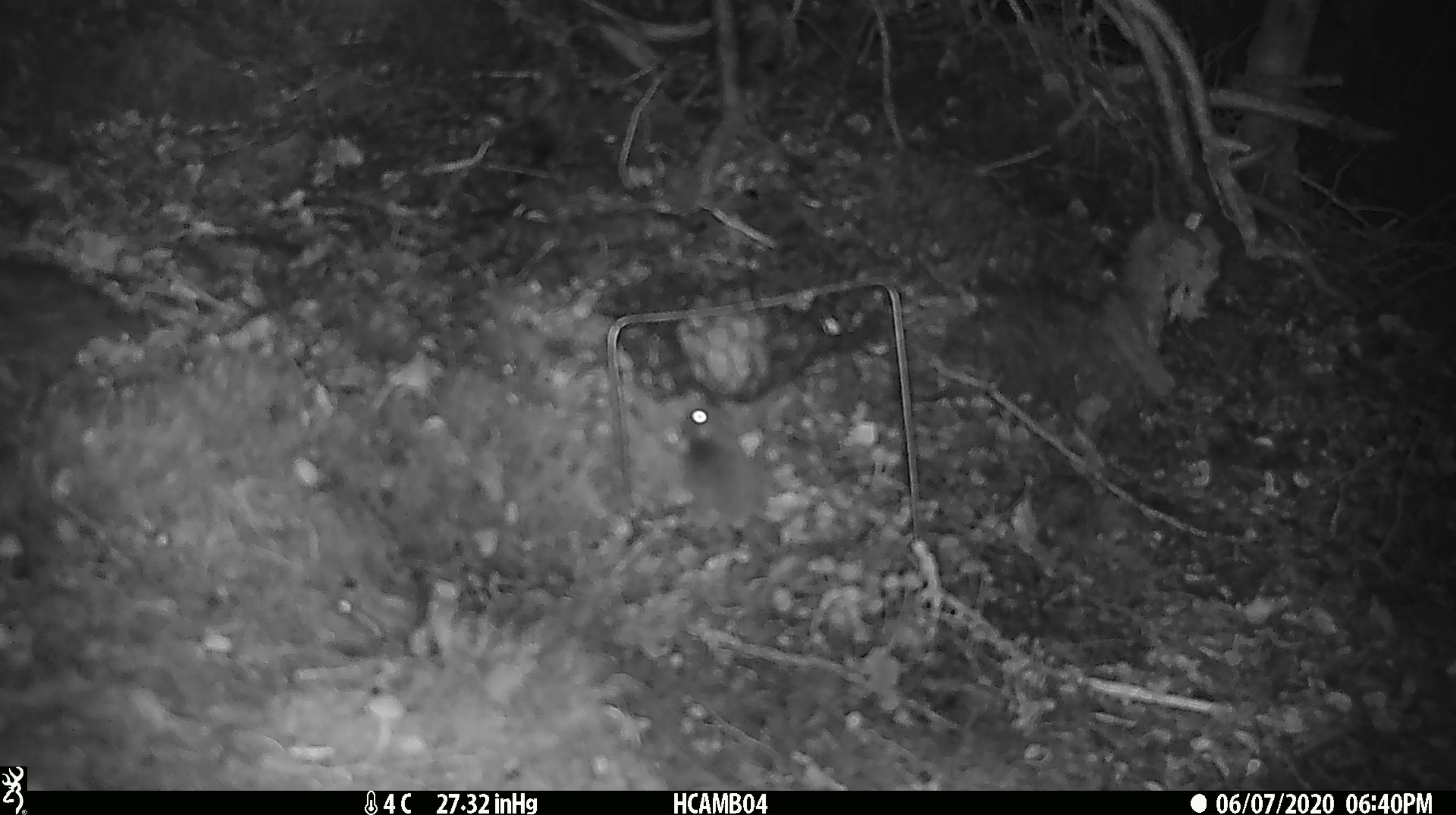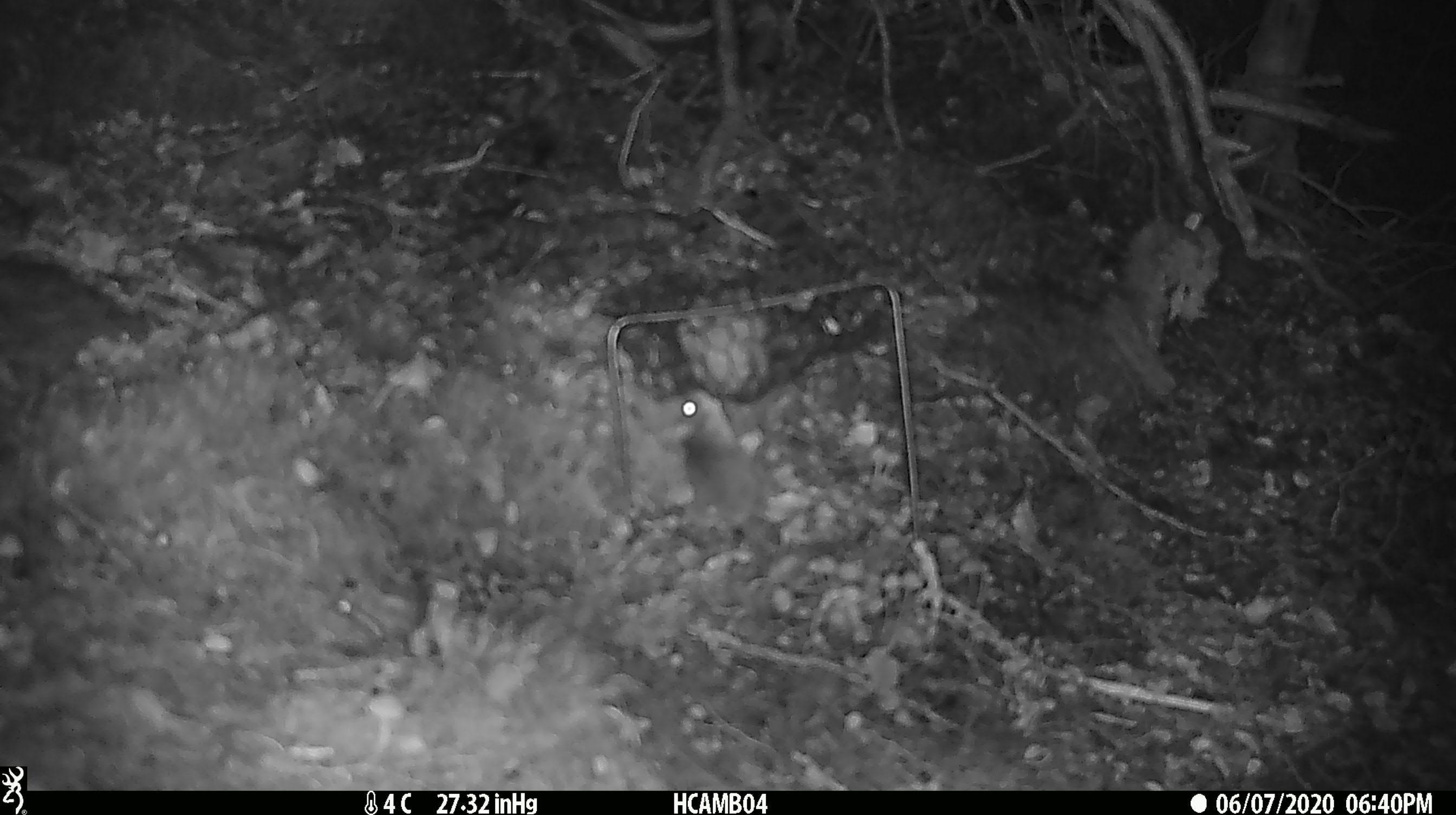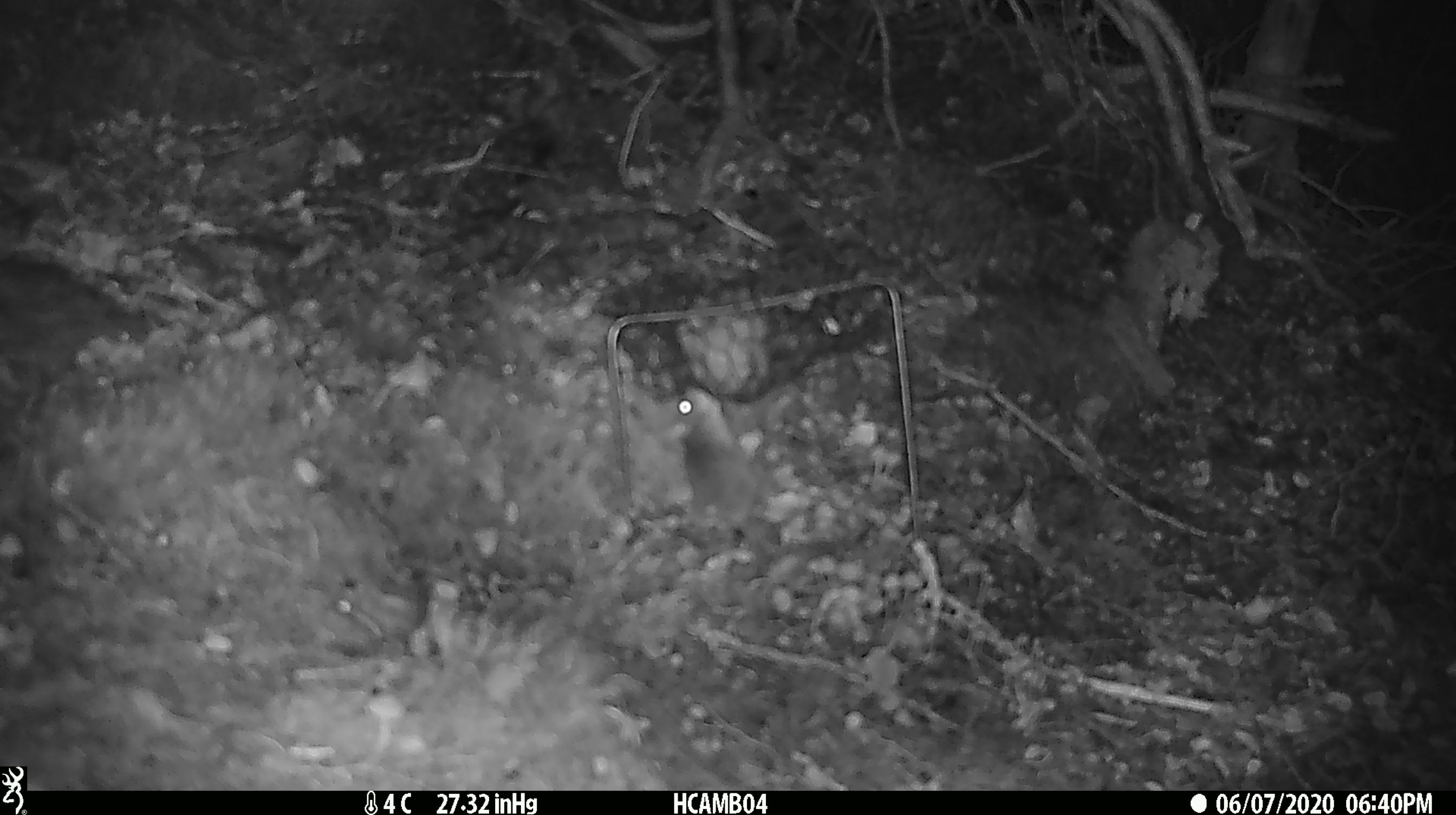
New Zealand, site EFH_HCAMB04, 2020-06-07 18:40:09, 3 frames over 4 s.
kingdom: Animalia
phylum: Chordata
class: Mammalia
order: Rodentia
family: Muridae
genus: Mus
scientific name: Mus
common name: mouse